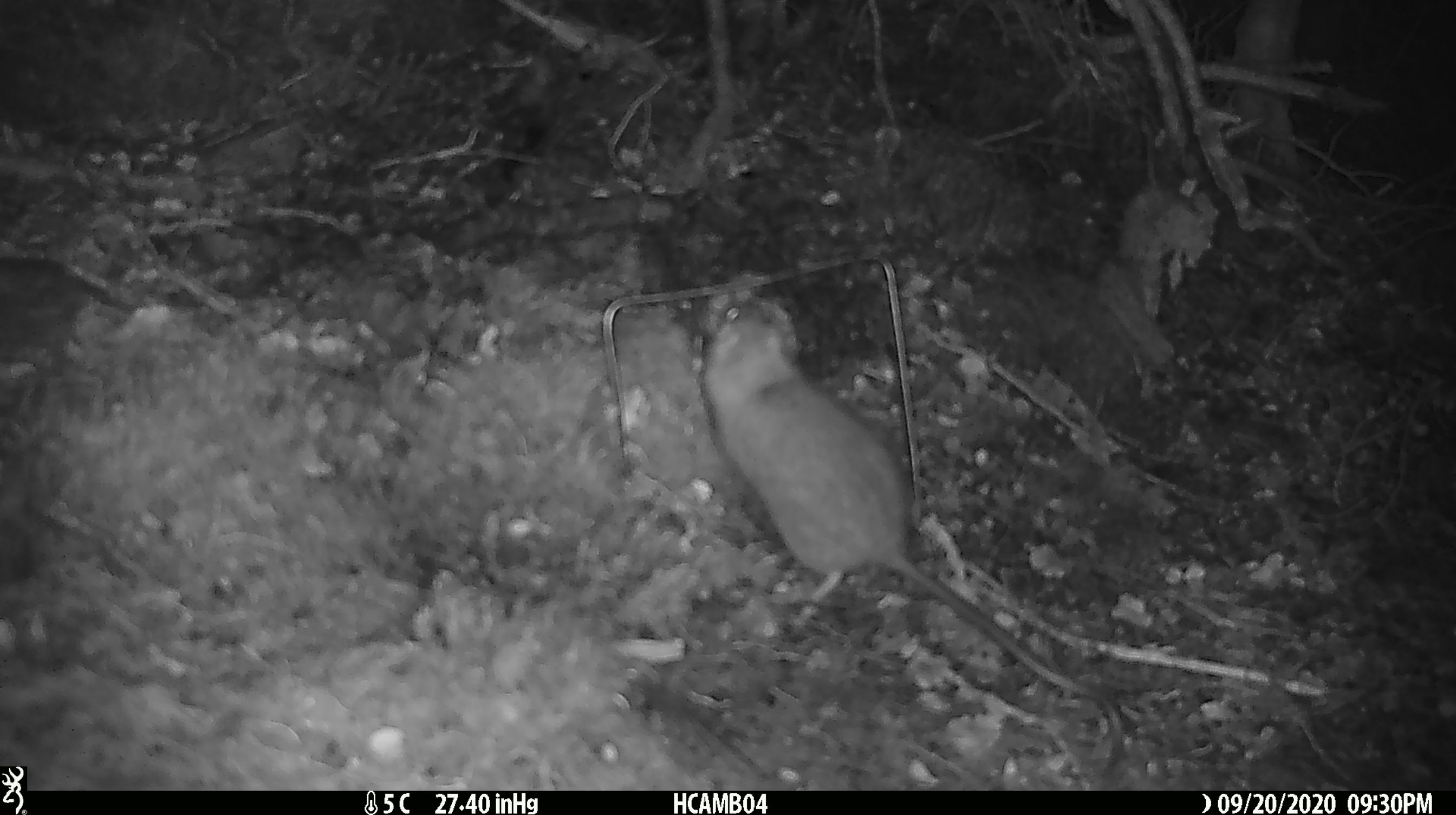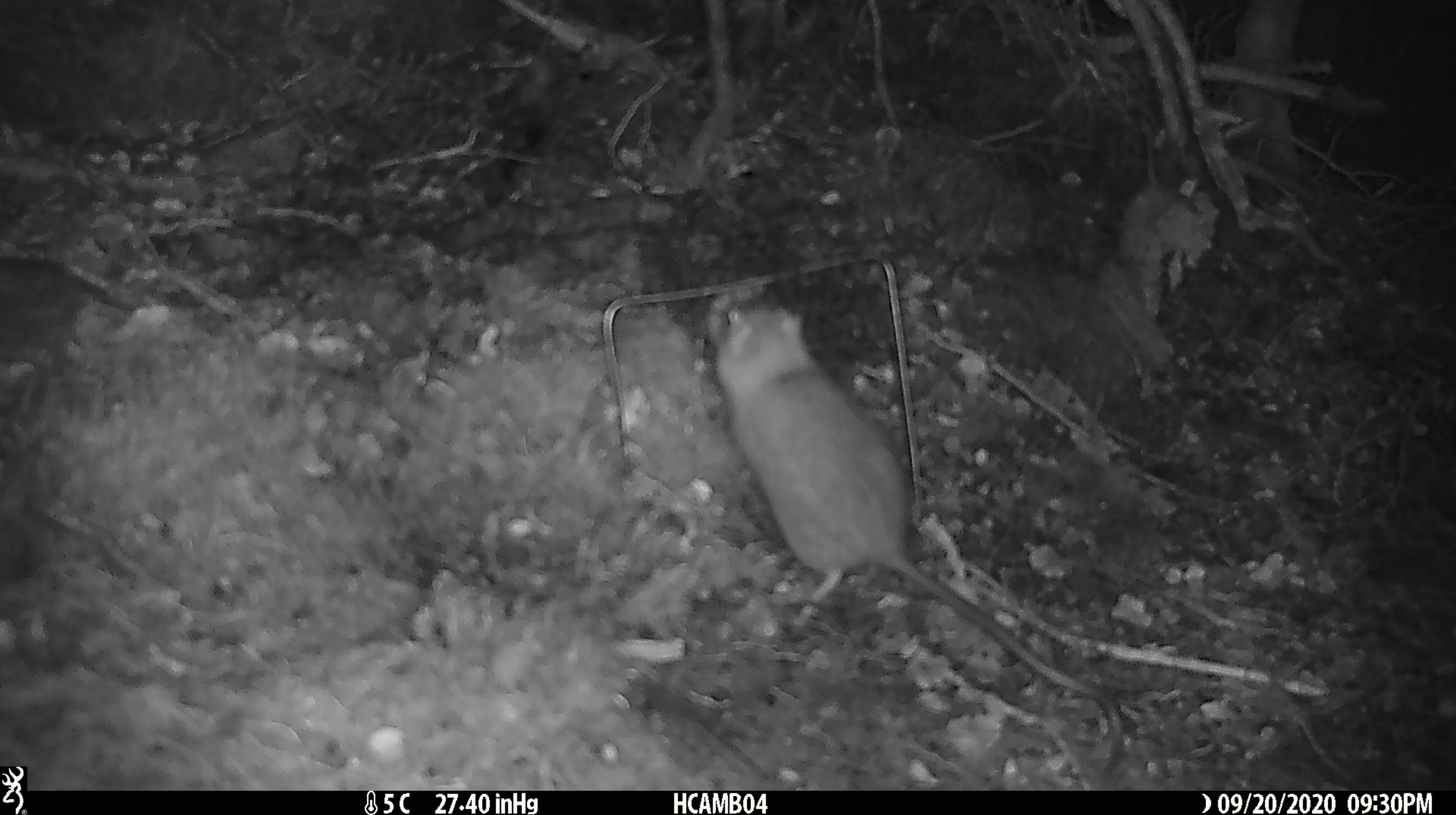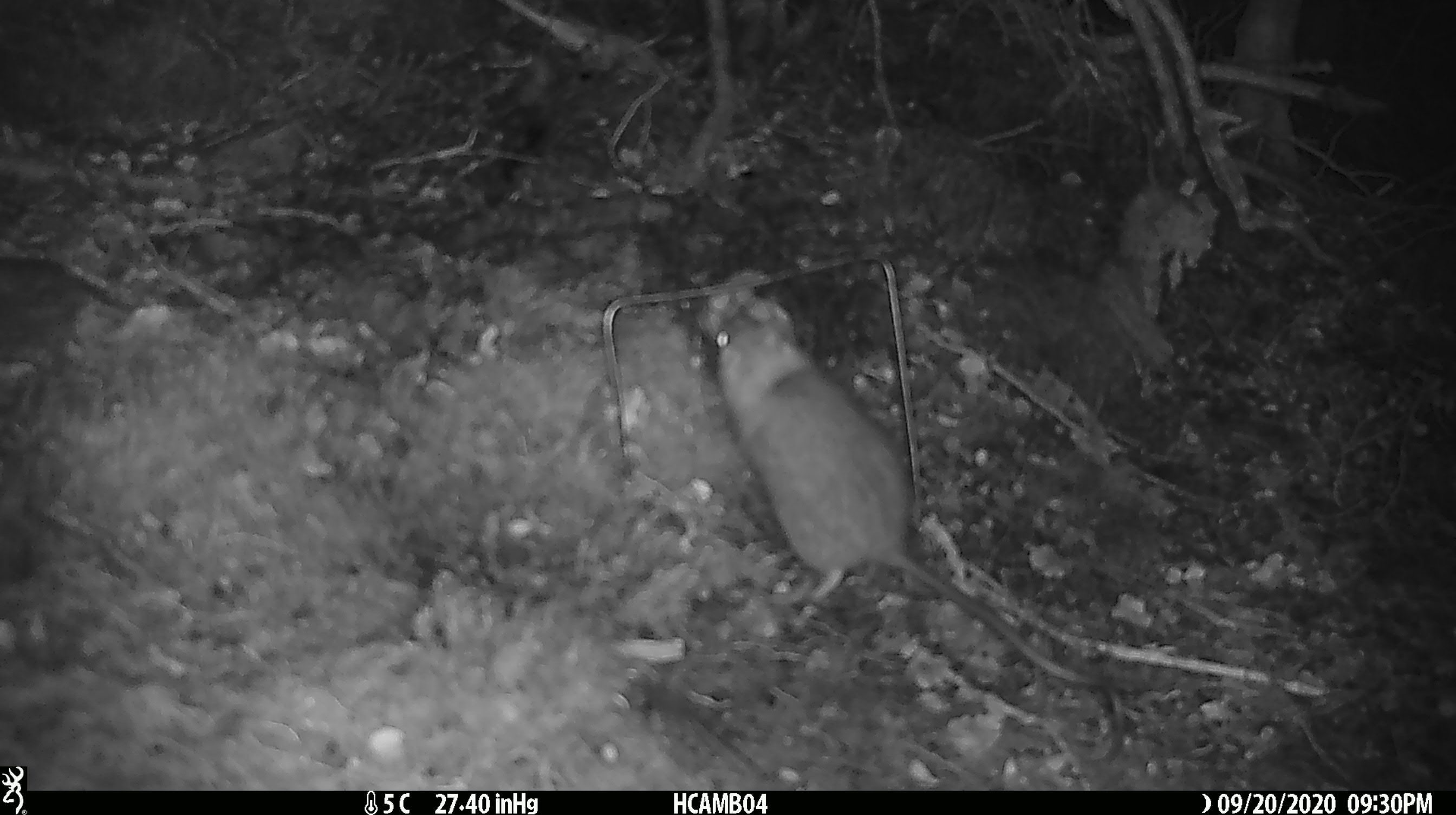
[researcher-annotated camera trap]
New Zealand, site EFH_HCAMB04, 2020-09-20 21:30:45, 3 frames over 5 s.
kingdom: Animalia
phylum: Chordata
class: Mammalia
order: Rodentia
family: Muridae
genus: Rattus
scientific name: Rattus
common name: rat